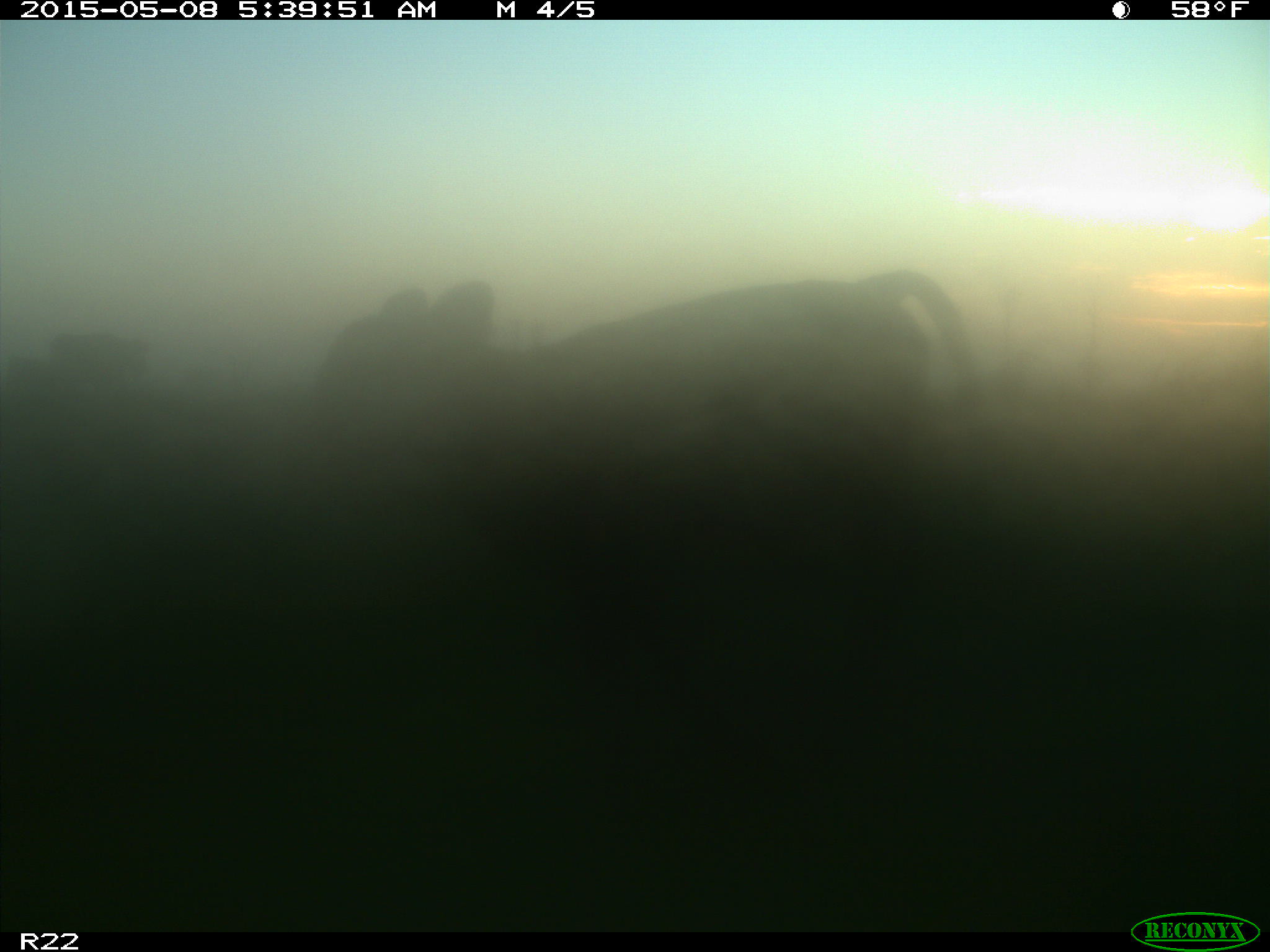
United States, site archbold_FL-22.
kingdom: Animalia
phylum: Chordata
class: Mammalia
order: Artiodactyla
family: Bovidae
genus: Bos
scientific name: Bos taurus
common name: domestic cow